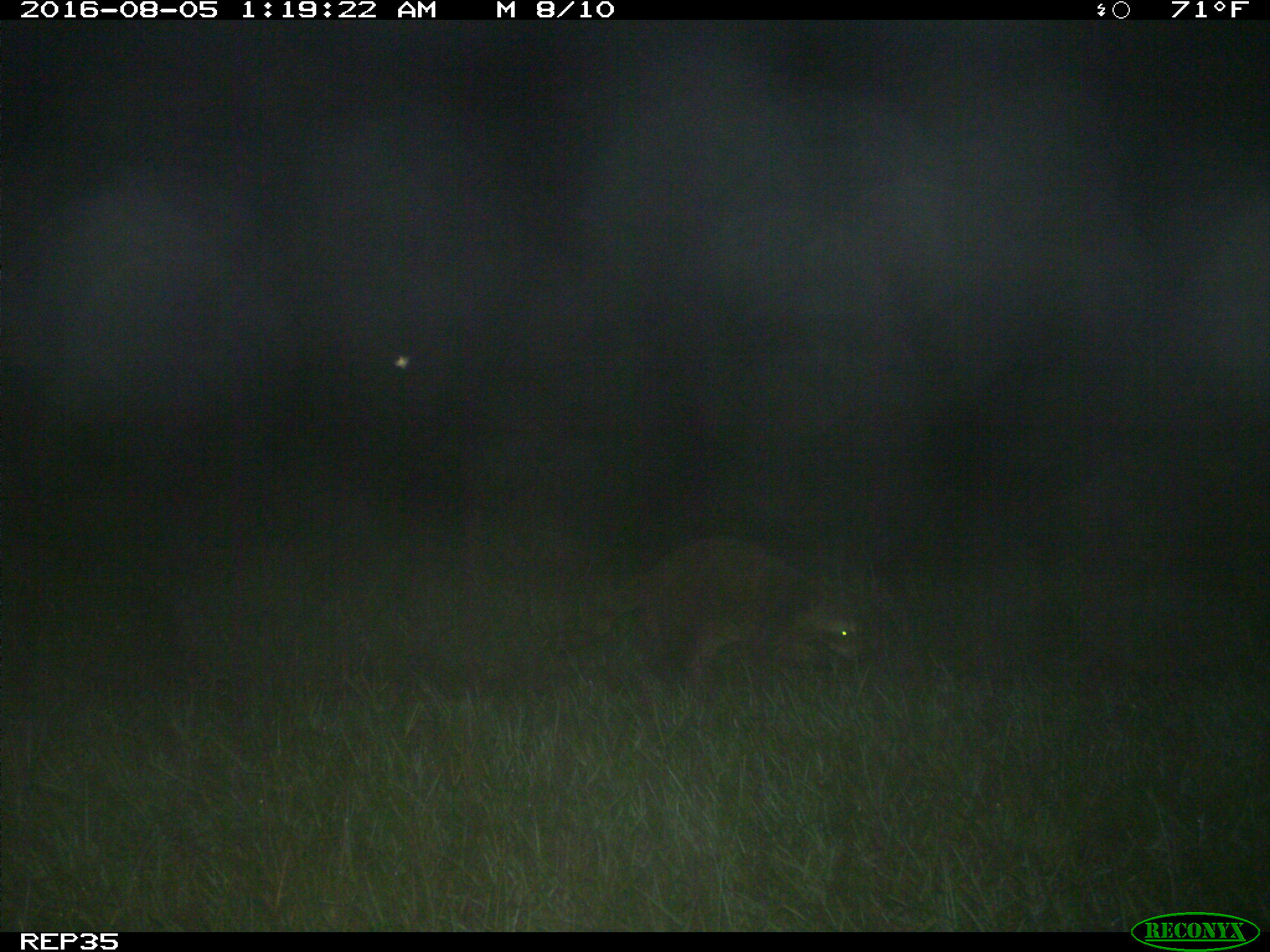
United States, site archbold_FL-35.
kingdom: Animalia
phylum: Chordata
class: Mammalia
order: Carnivora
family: Procyonidae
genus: Procyon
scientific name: Procyon lotor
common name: common raccoon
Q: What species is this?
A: Procyon lotor (common raccoon).